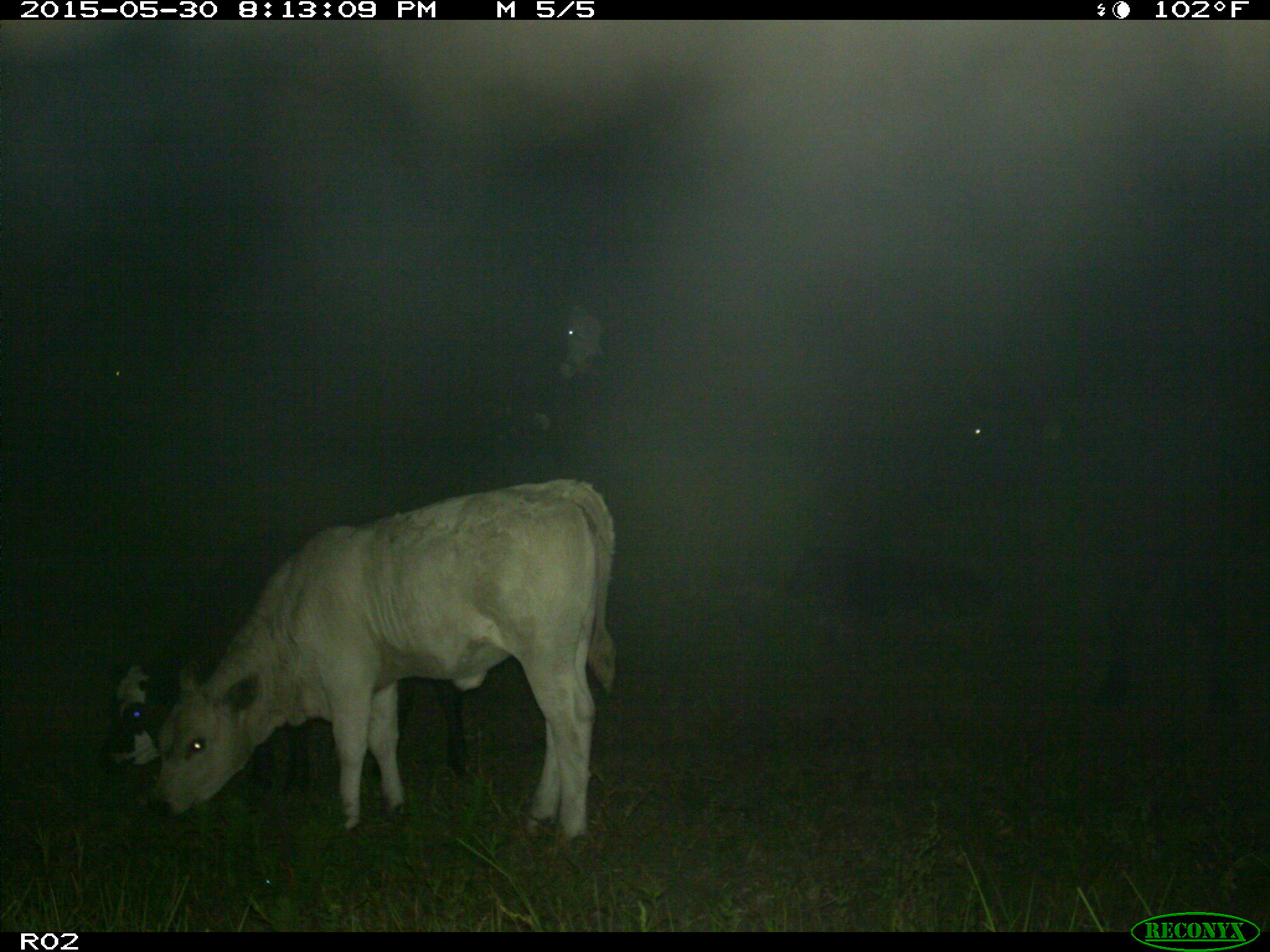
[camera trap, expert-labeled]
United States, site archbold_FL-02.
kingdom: Animalia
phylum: Chordata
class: Mammalia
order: Artiodactyla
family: Bovidae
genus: Bos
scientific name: Bos taurus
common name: domestic cow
Bos taurus (domestic cow).